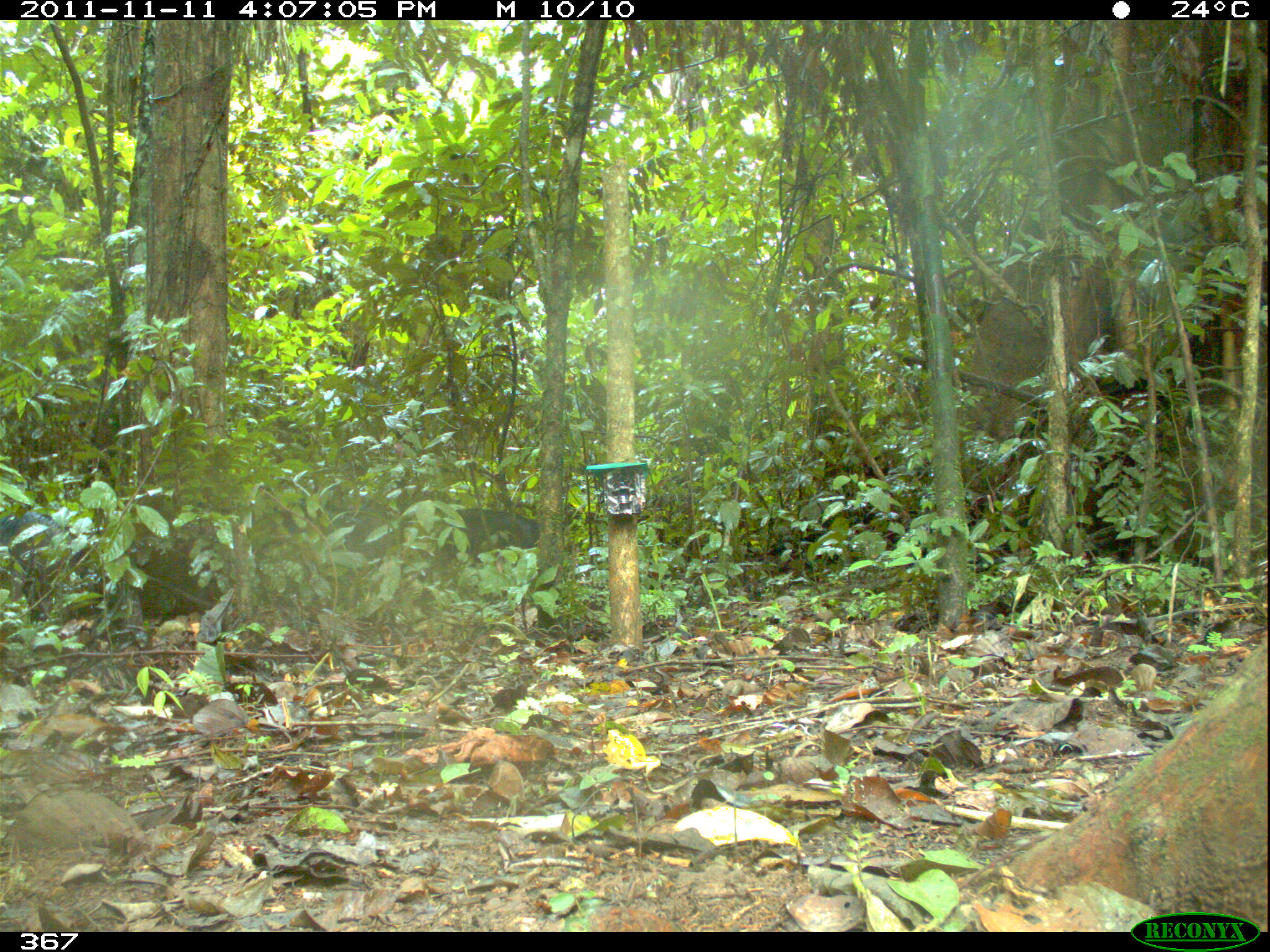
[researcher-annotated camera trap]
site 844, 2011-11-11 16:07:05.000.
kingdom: Animalia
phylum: Chordata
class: Mammalia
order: Artiodactyla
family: Tayassuidae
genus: Tayassu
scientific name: Tayassu pecari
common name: white-lipped peccary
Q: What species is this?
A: Tayassu pecari (white-lipped peccary).